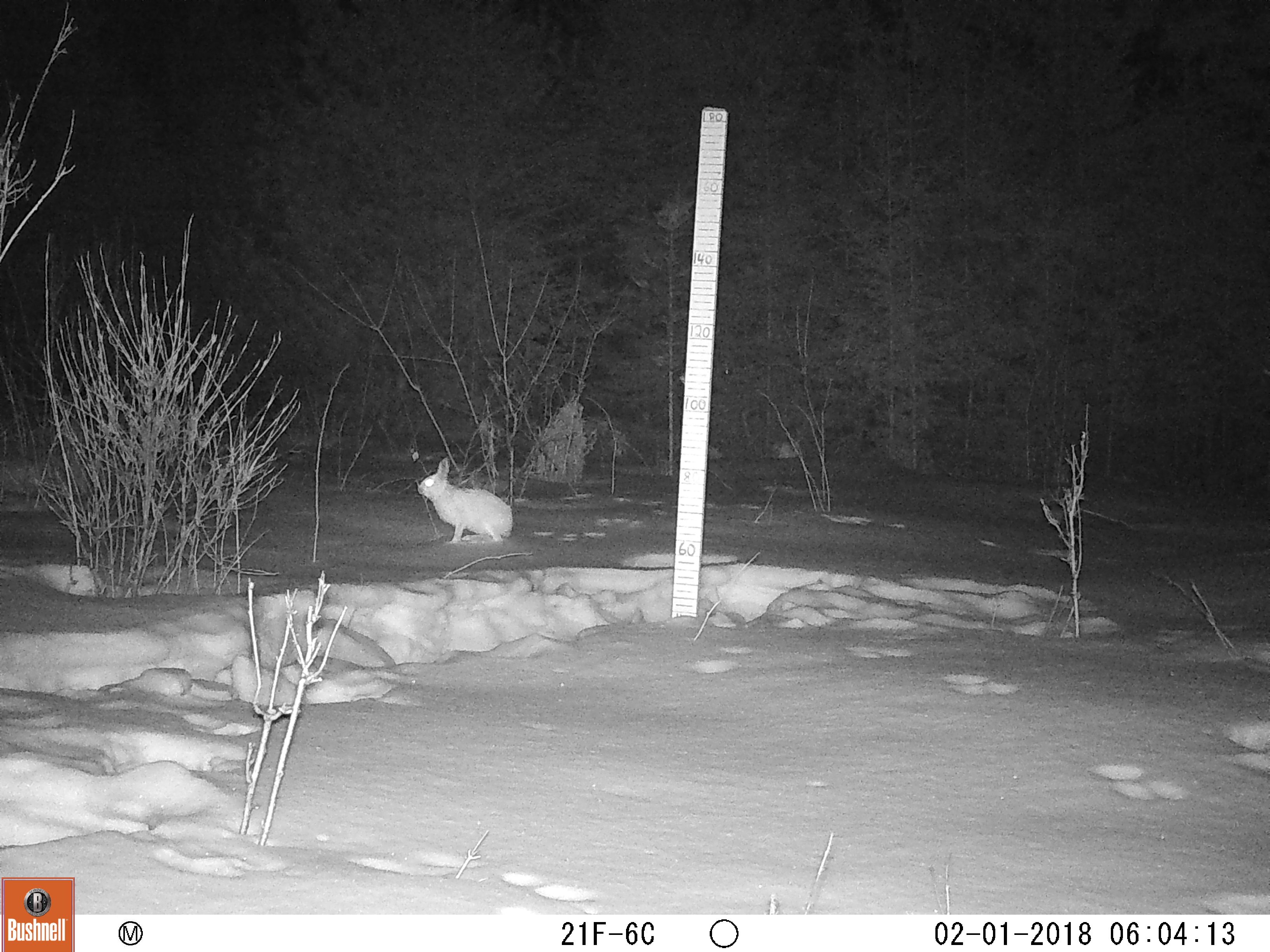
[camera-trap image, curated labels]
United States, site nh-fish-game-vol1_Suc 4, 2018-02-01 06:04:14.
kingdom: Animalia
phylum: Chordata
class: Mammalia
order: Lagomorpha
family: Leporidae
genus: Lepus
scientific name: Lepus americanus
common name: snowshoe hare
Snowshoe hare (Lepus americanus).